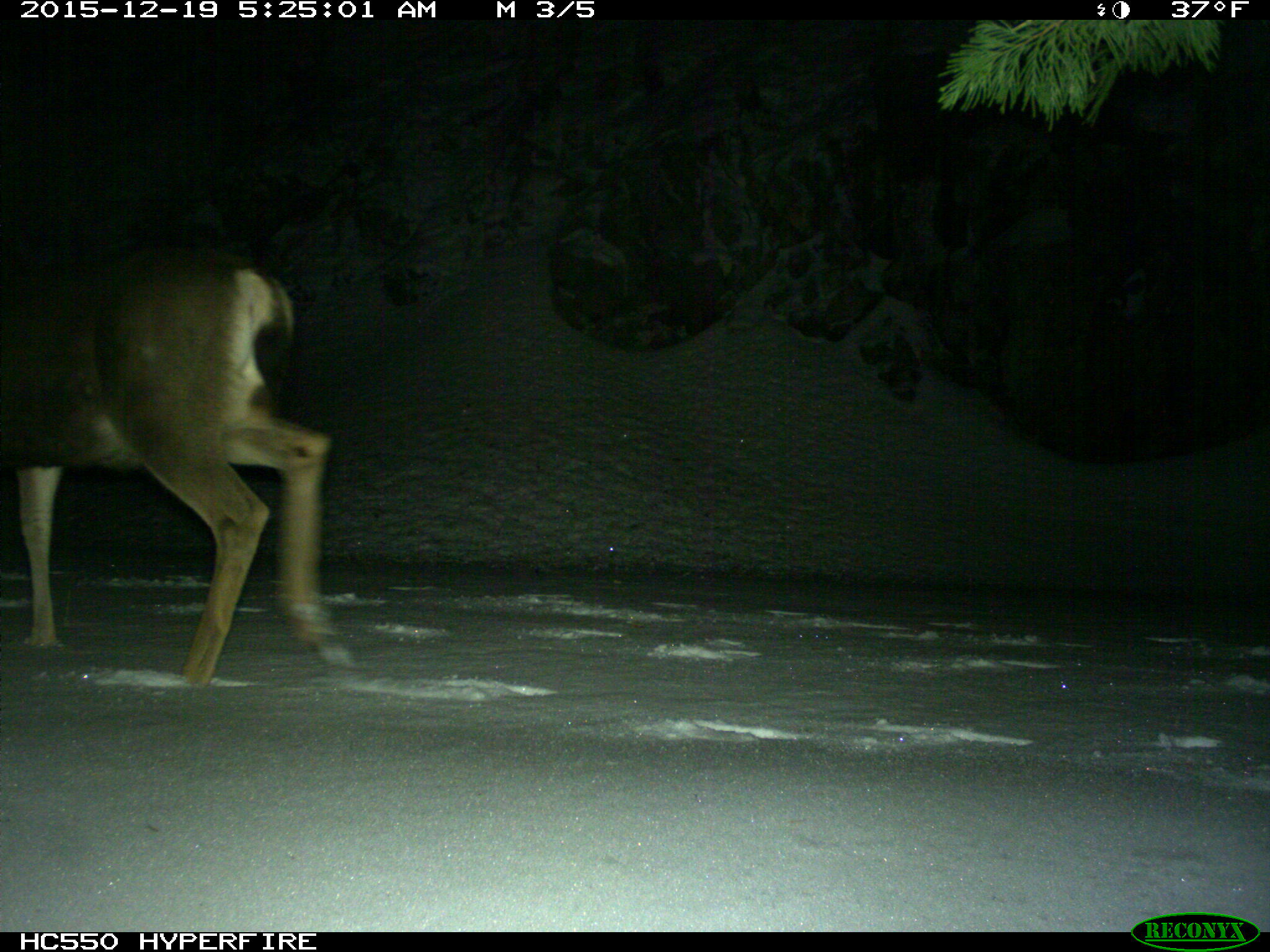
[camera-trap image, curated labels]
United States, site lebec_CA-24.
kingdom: Animalia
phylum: Chordata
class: Mammalia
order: Artiodactyla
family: Cervidae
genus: Odocoileus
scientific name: Odocoileus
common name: deer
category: unidentified deer